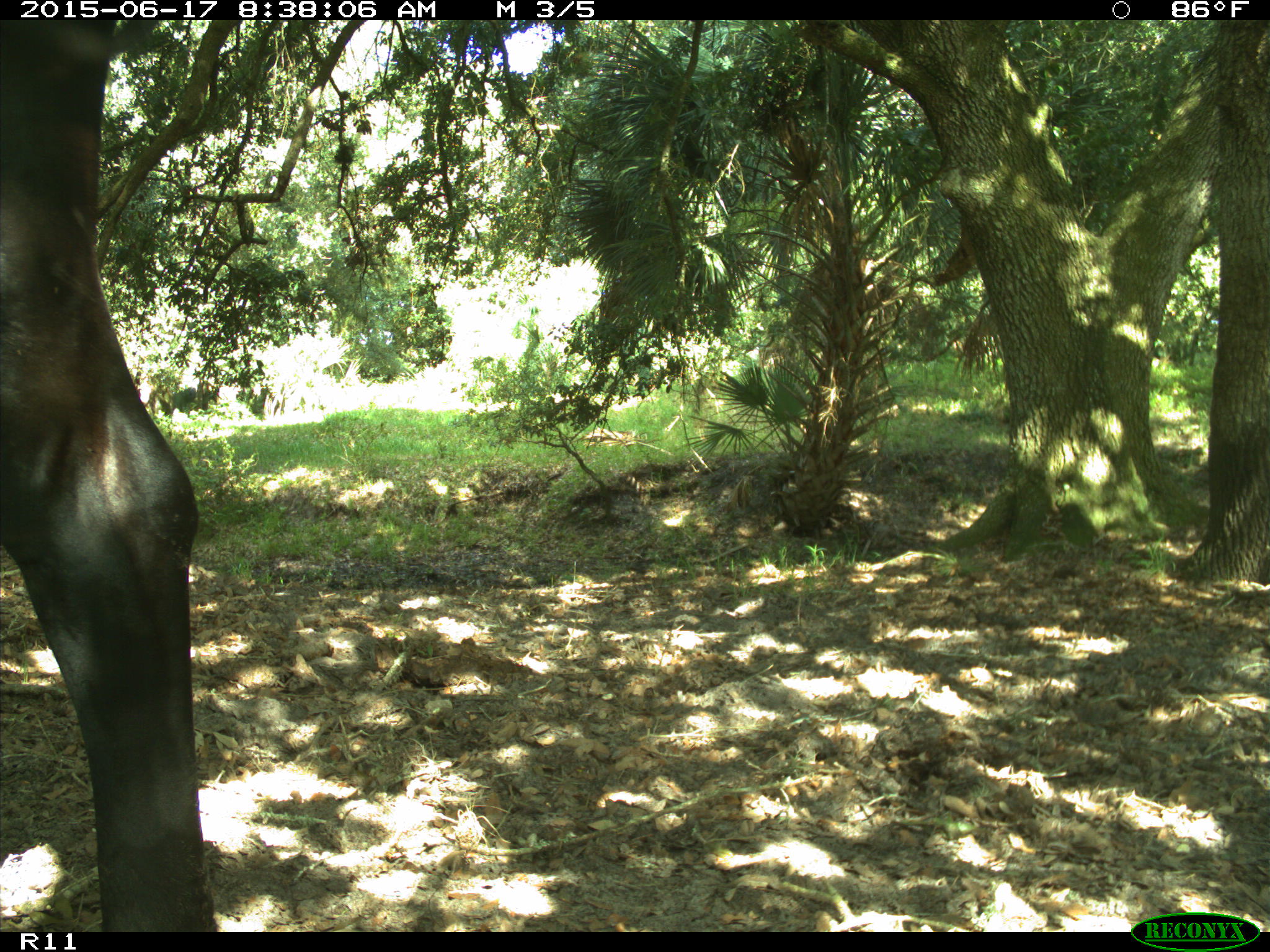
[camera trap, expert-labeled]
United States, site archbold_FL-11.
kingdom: Animalia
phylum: Chordata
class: Mammalia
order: Artiodactyla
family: Bovidae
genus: Bos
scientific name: Bos taurus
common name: domestic cow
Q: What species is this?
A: Bos taurus (domestic cow).